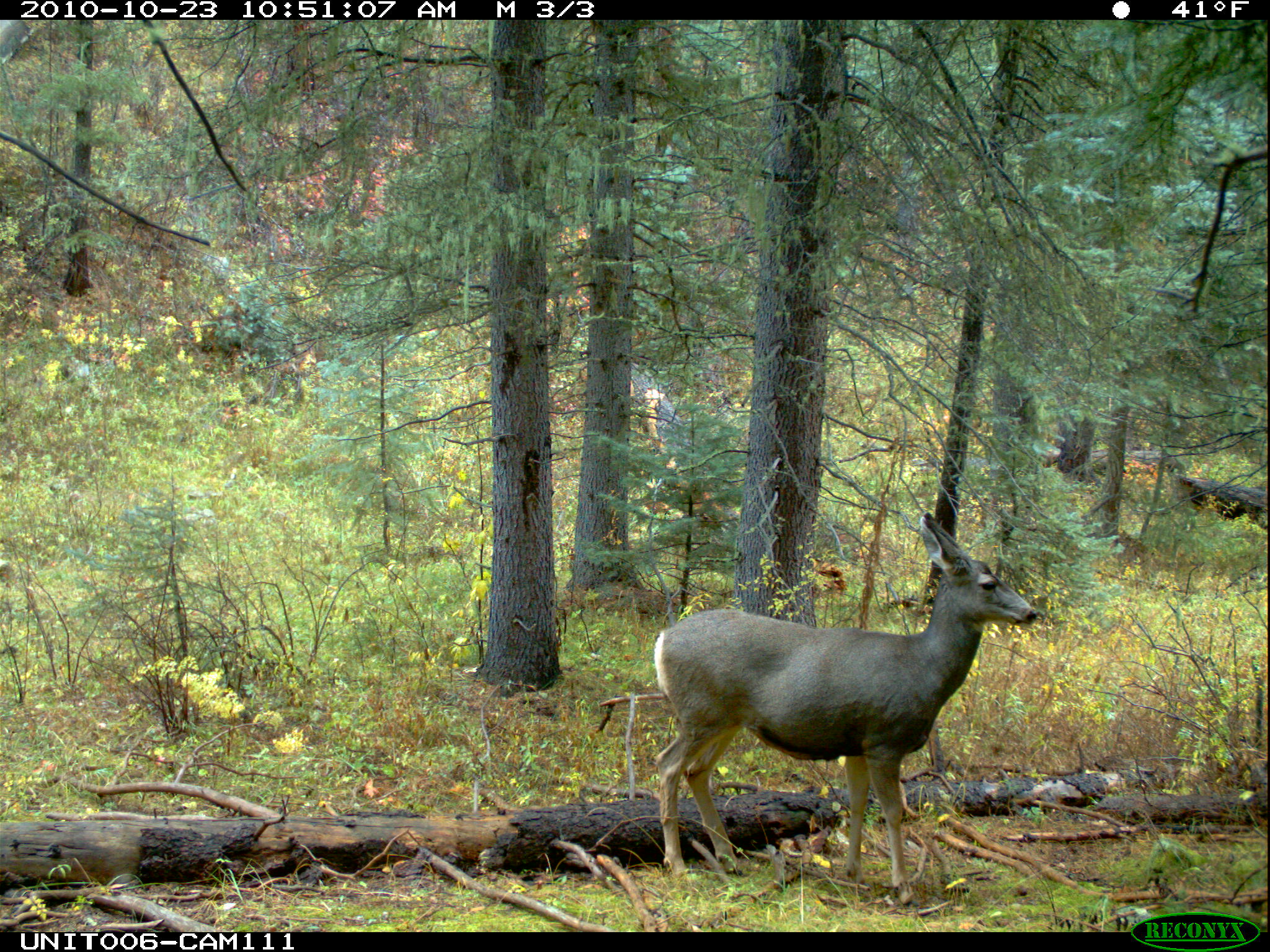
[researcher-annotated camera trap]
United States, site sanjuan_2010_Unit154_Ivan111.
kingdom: Animalia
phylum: Chordata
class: Mammalia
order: Artiodactyla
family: Cervidae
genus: Odocoileus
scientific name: Odocoileus hemionus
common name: mule deer